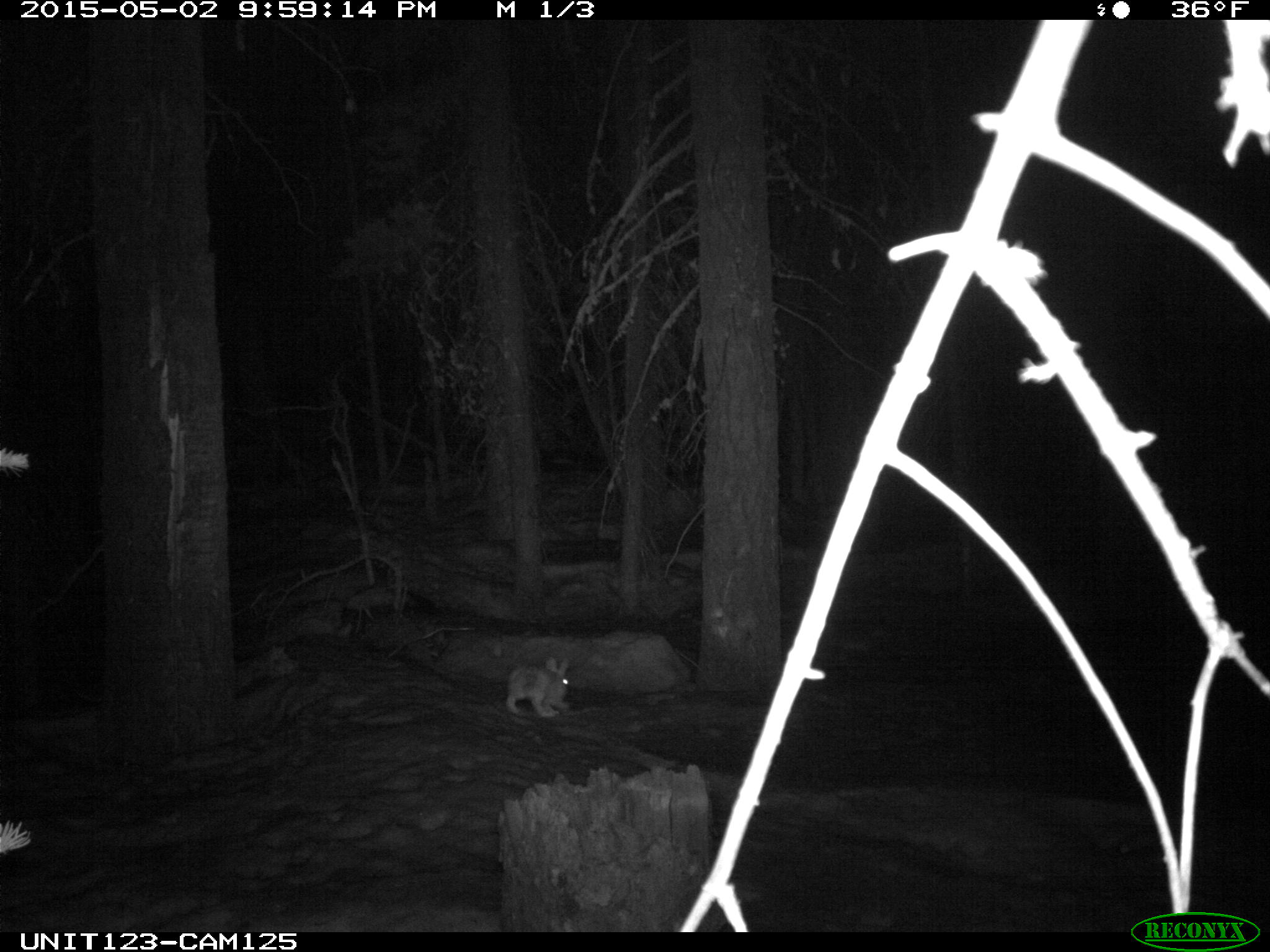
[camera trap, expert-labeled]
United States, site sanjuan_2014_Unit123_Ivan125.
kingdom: Animalia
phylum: Chordata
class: Mammalia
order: Lagomorpha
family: Leporidae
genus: Lepus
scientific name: Lepus americanus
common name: snowshoe hare